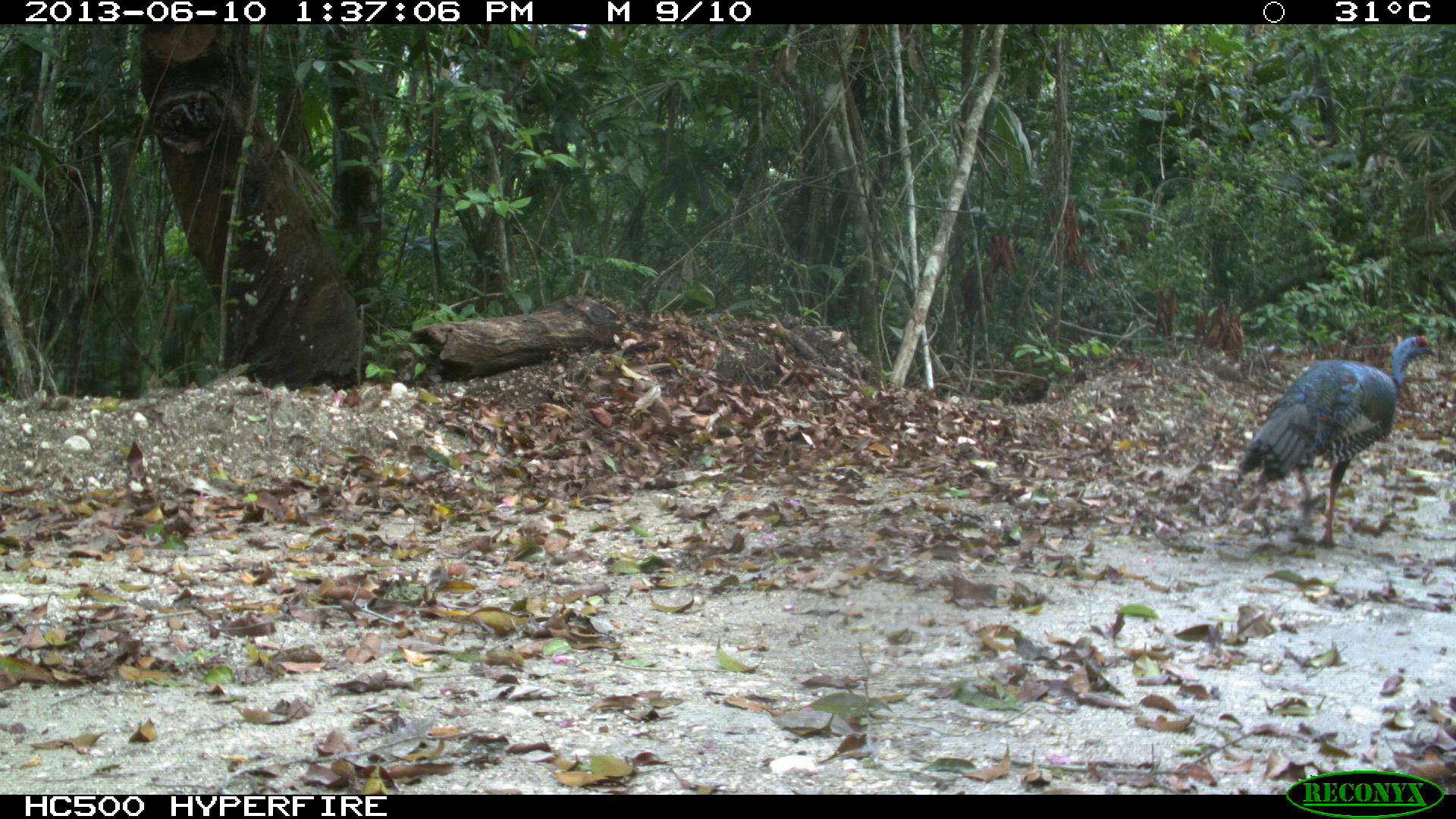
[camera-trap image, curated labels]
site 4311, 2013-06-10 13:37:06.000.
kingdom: Animalia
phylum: Chordata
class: Aves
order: Galliformes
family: Phasianidae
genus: Meleagris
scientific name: Meleagris ocellata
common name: ocellated turkey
Meleagris ocellata (ocellated turkey), count 1, sex male.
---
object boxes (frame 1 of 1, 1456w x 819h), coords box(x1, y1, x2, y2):
meleagris ocellata: box(1229, 328, 1438, 551)